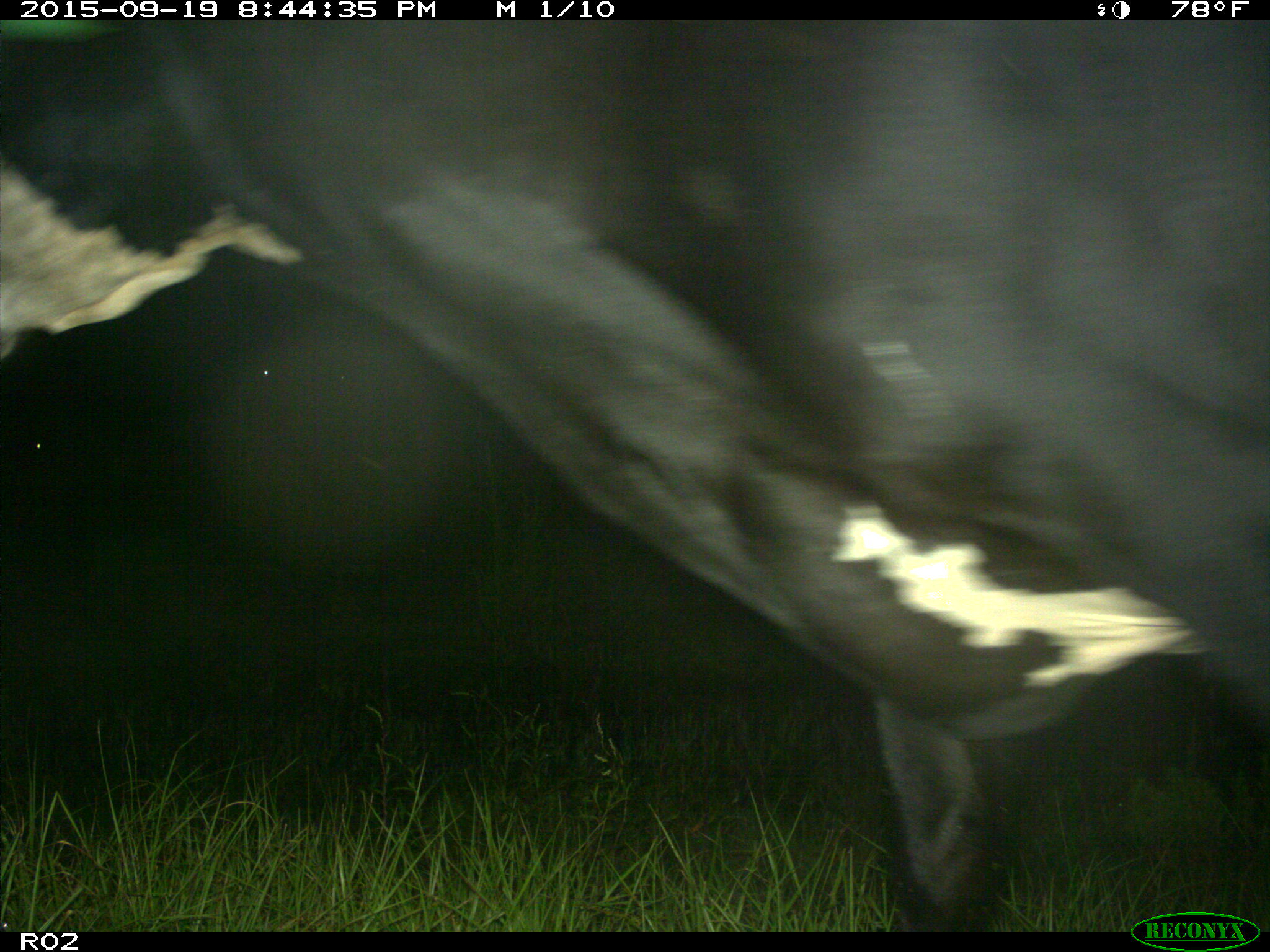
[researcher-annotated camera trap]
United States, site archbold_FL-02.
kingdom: Animalia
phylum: Chordata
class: Mammalia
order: Artiodactyla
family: Bovidae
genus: Bos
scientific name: Bos taurus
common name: domestic cow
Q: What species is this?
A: Bos taurus (domestic cow).